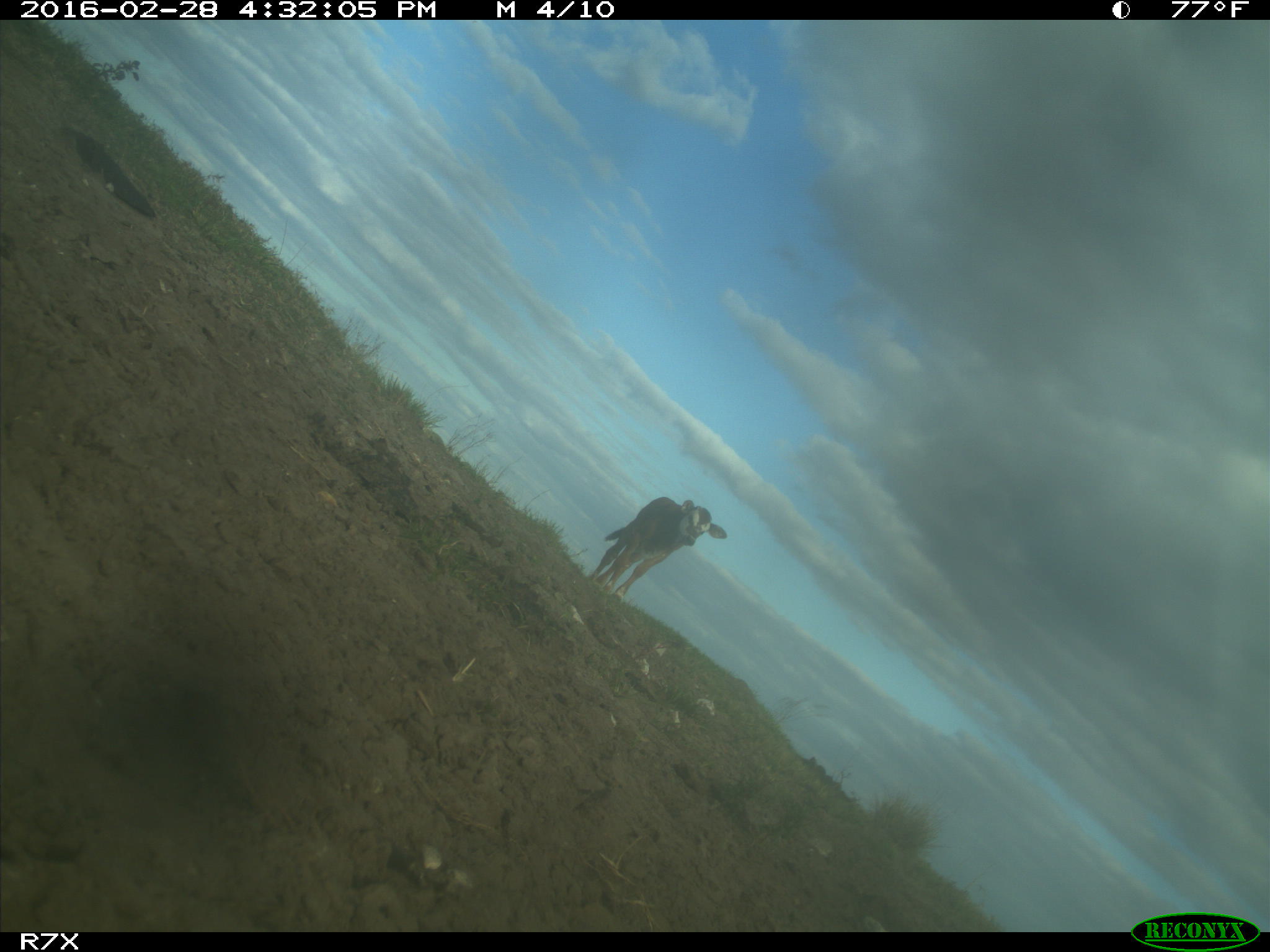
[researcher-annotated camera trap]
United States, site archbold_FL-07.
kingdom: Animalia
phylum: Chordata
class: Mammalia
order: Artiodactyla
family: Bovidae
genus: Bos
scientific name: Bos taurus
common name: domestic cow